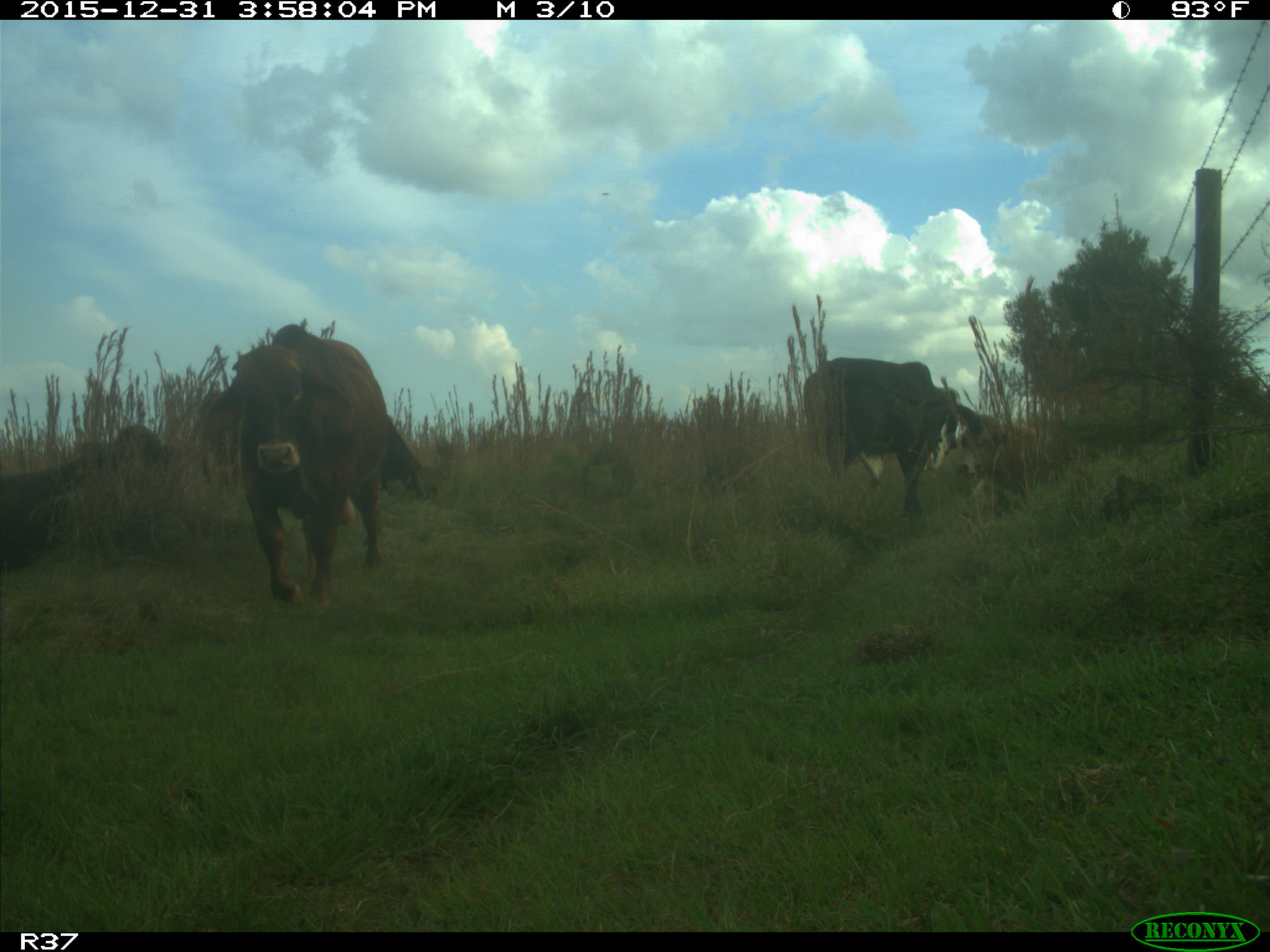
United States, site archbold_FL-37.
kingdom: Animalia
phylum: Chordata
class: Mammalia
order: Artiodactyla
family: Bovidae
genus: Bos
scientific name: Bos taurus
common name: domestic cow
Bos taurus (domestic cow).